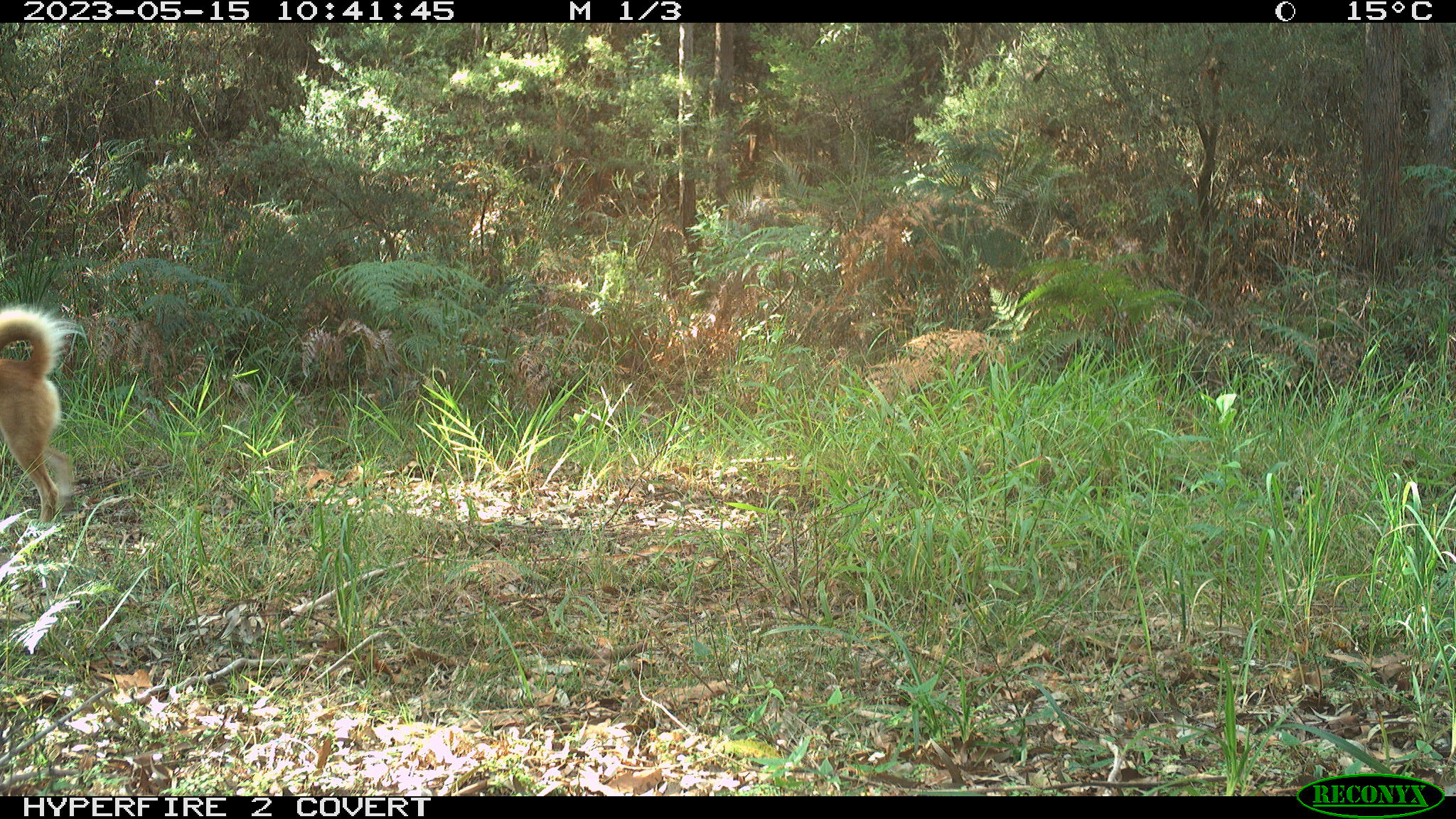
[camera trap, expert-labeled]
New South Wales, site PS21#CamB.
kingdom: Animalia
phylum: Chordata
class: Mammalia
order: Carnivora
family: Canidae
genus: Canis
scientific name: Canis familiaris dingo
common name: dingo